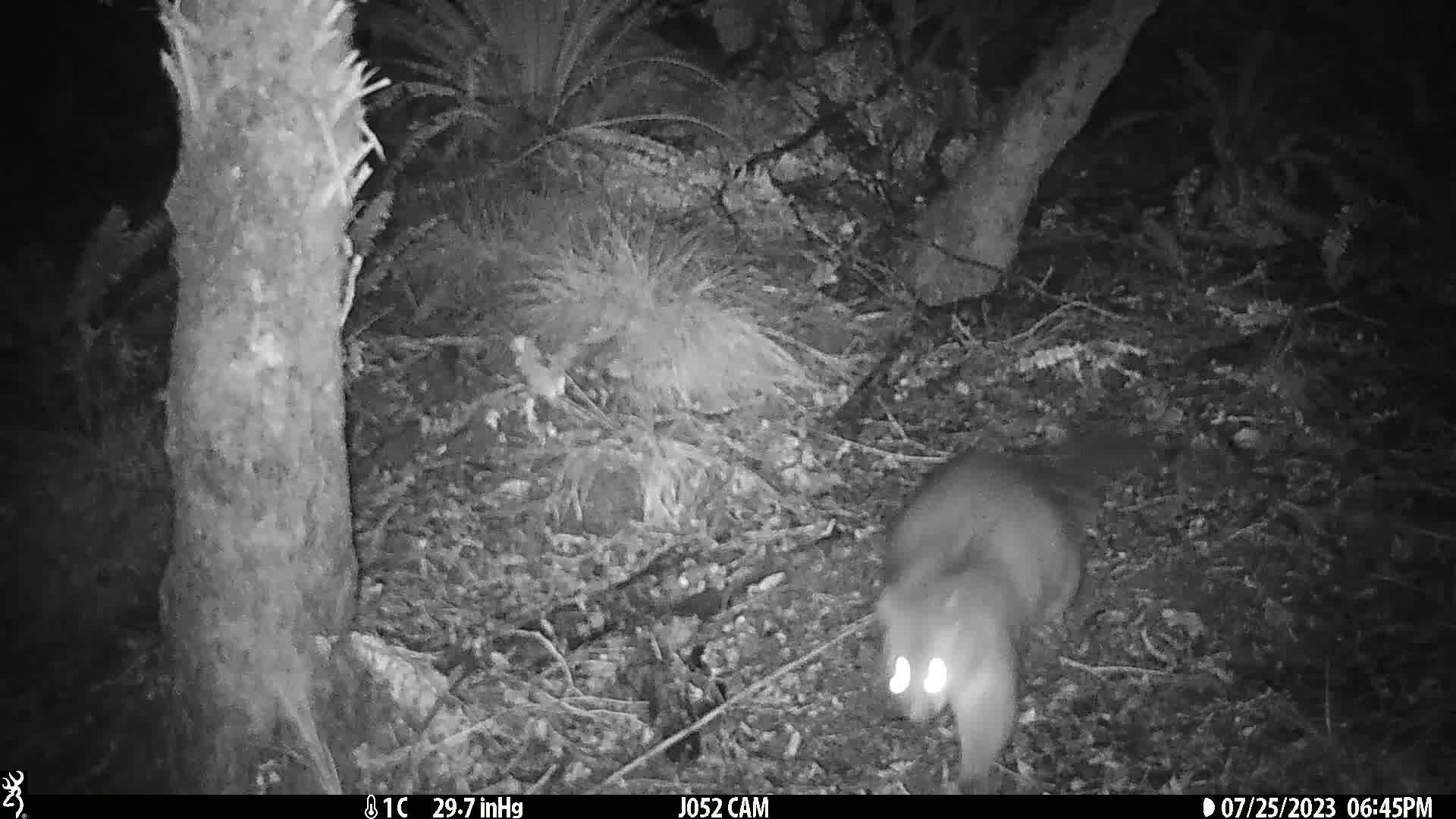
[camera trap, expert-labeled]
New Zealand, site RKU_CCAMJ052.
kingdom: Animalia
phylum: Chordata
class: Mammalia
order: Diprotodontia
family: Phalangeridae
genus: Trichosurus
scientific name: Trichosurus vulpecula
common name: common brushtail possum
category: possum